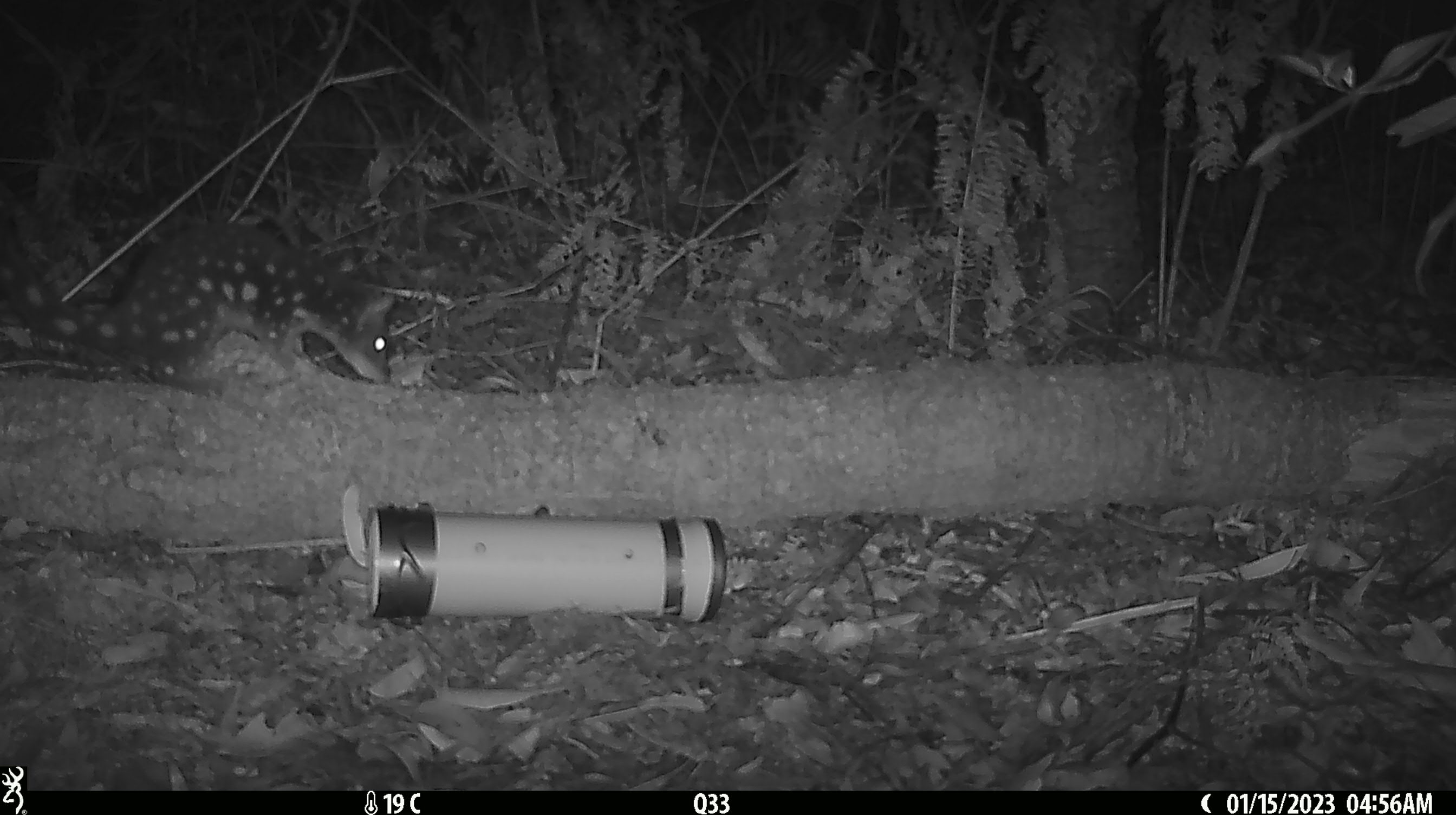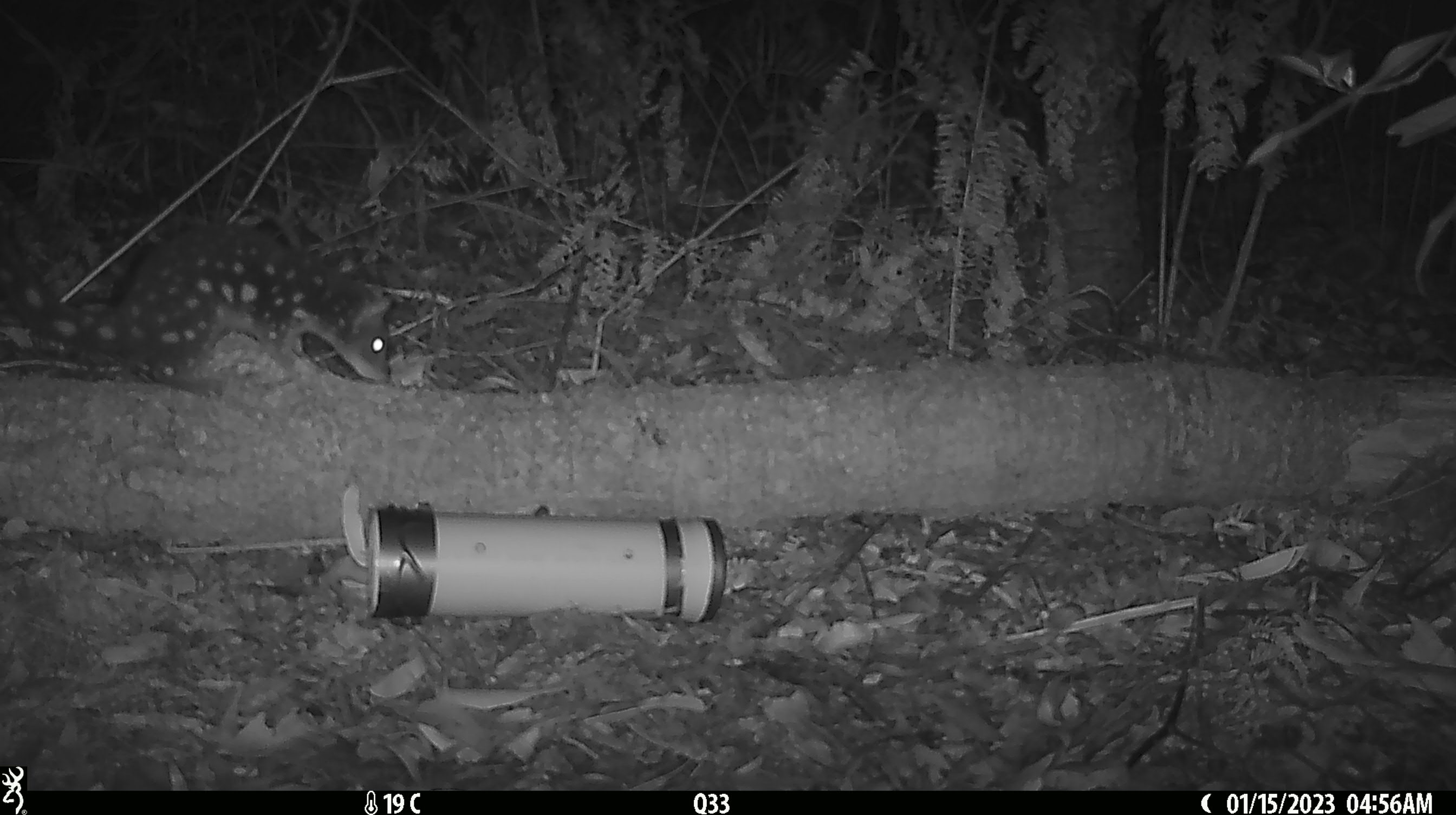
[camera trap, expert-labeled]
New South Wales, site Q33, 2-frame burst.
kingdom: Animalia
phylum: Chordata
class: Mammalia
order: Dasyuromorphia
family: Dasyuridae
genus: Dasyurus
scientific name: Dasyurus maculatus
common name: spotted-tailed quoll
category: quoll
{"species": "quoll (spotted-tailed quoll) (Dasyurus maculatus)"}